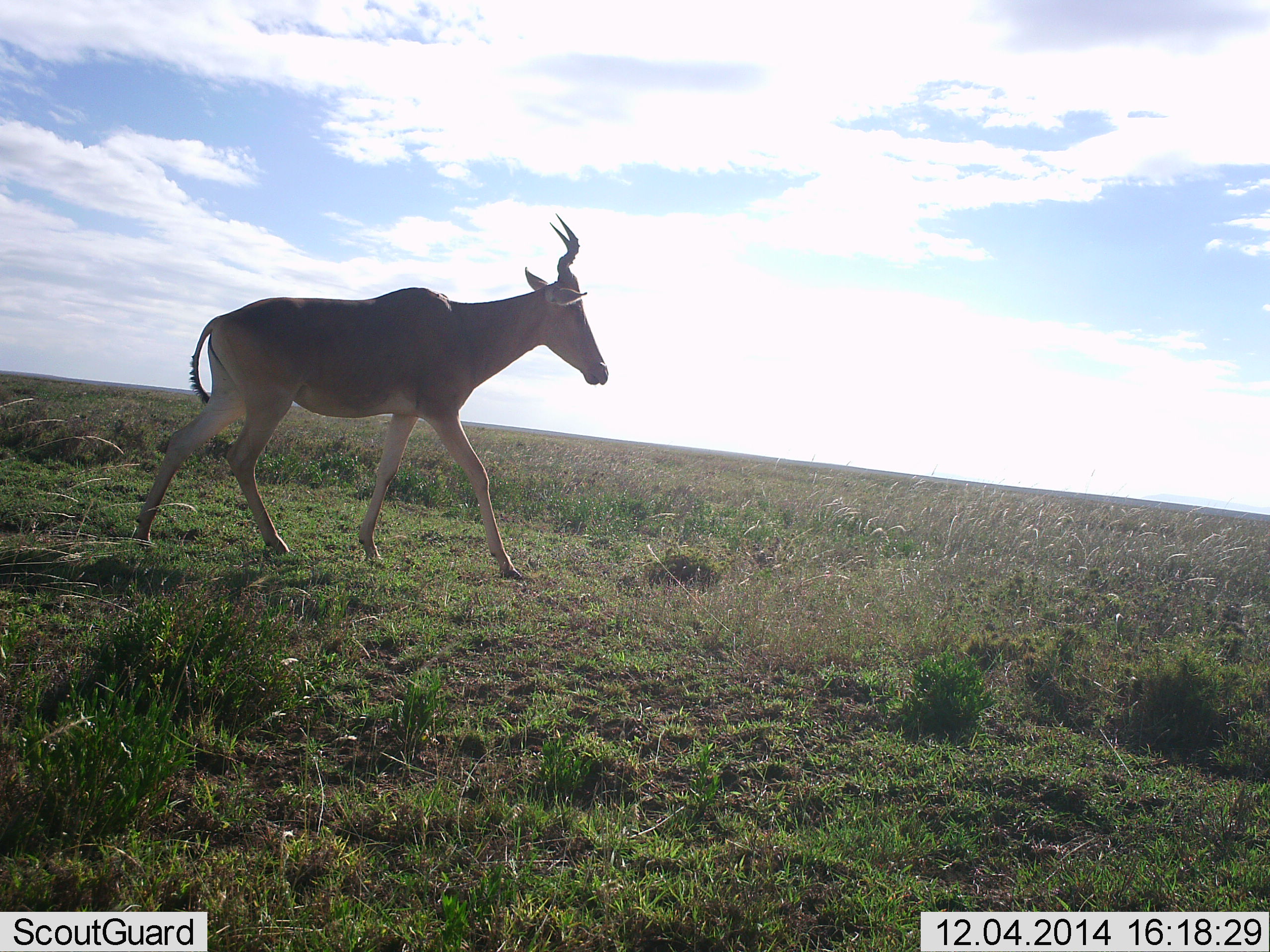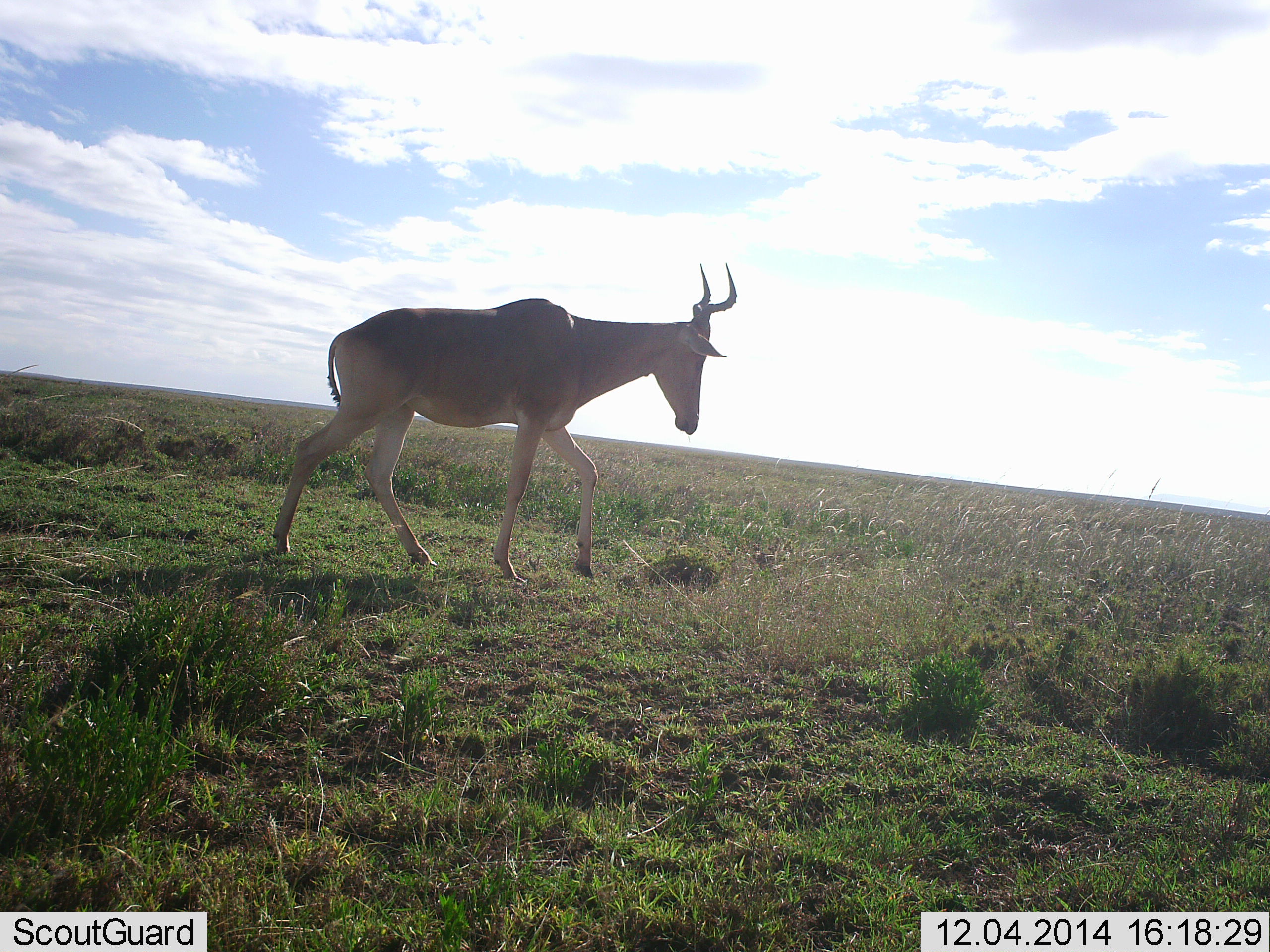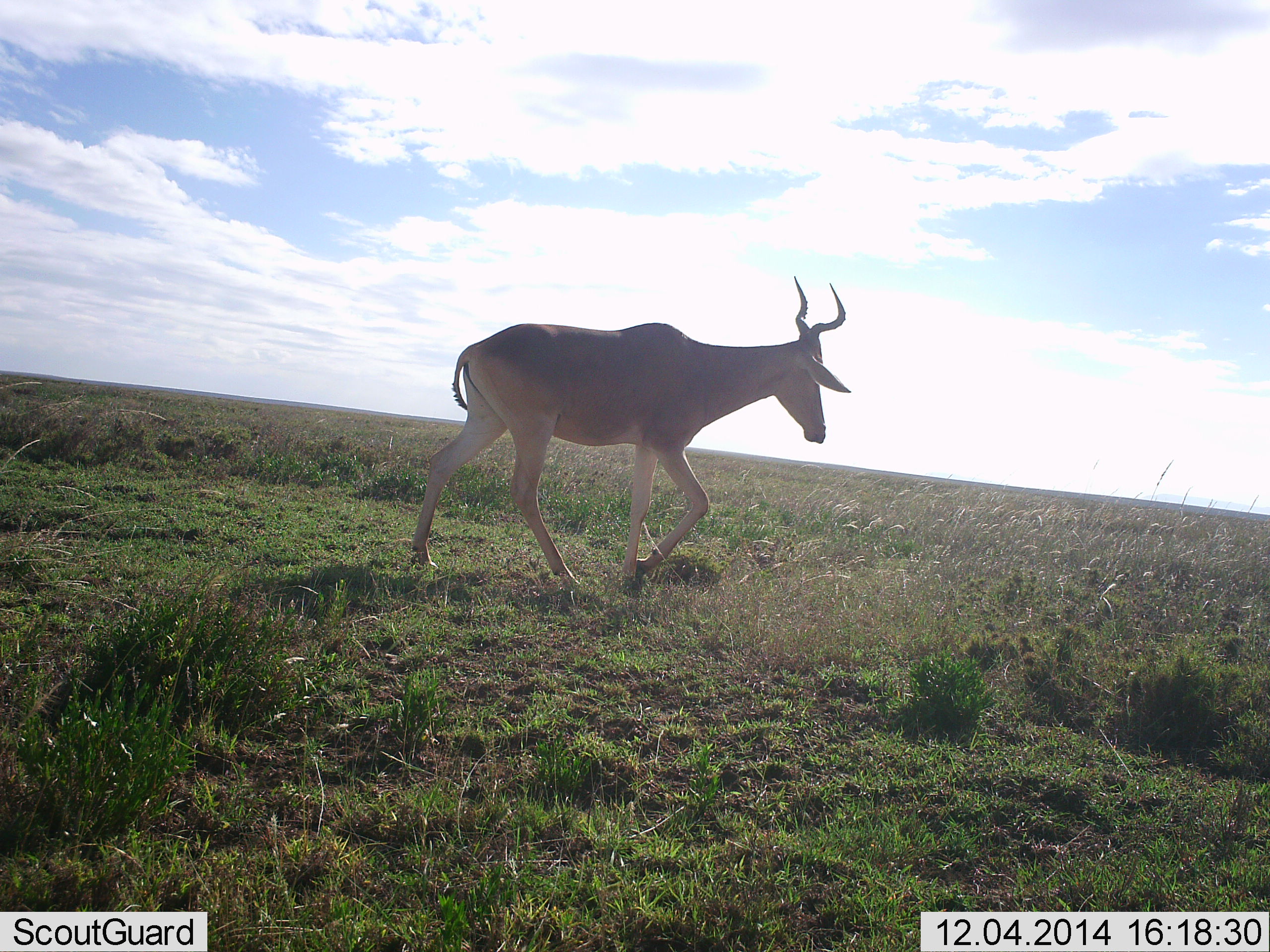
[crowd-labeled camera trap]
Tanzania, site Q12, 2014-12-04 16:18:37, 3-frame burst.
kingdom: Animalia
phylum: Chordata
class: Mammalia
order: Artiodactyla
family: Bovidae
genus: Alcelaphus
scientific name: Alcelaphus buselaphus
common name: hartebeest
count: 1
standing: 0%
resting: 0%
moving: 100%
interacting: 0%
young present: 0%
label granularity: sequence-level